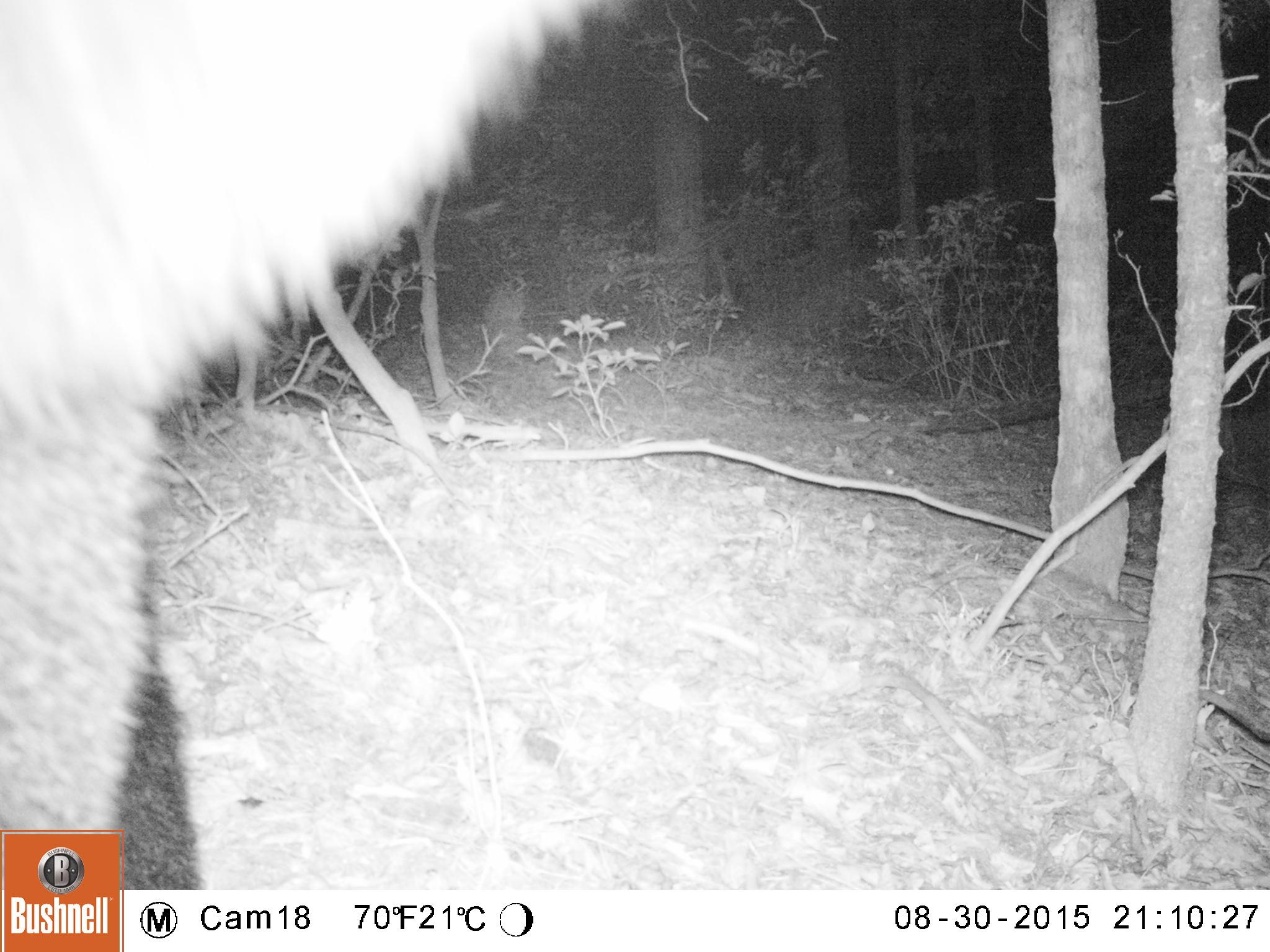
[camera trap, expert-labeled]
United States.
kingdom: Animalia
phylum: Chordata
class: Mammalia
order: Carnivora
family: Ursidae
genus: Ursus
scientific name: Ursus americanus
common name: american black bear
American Black Bear (Ursus americanus).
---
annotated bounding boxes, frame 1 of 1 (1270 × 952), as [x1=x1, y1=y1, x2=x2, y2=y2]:
American Black Bear: [x1=6, y1=0, x2=630, y2=879]